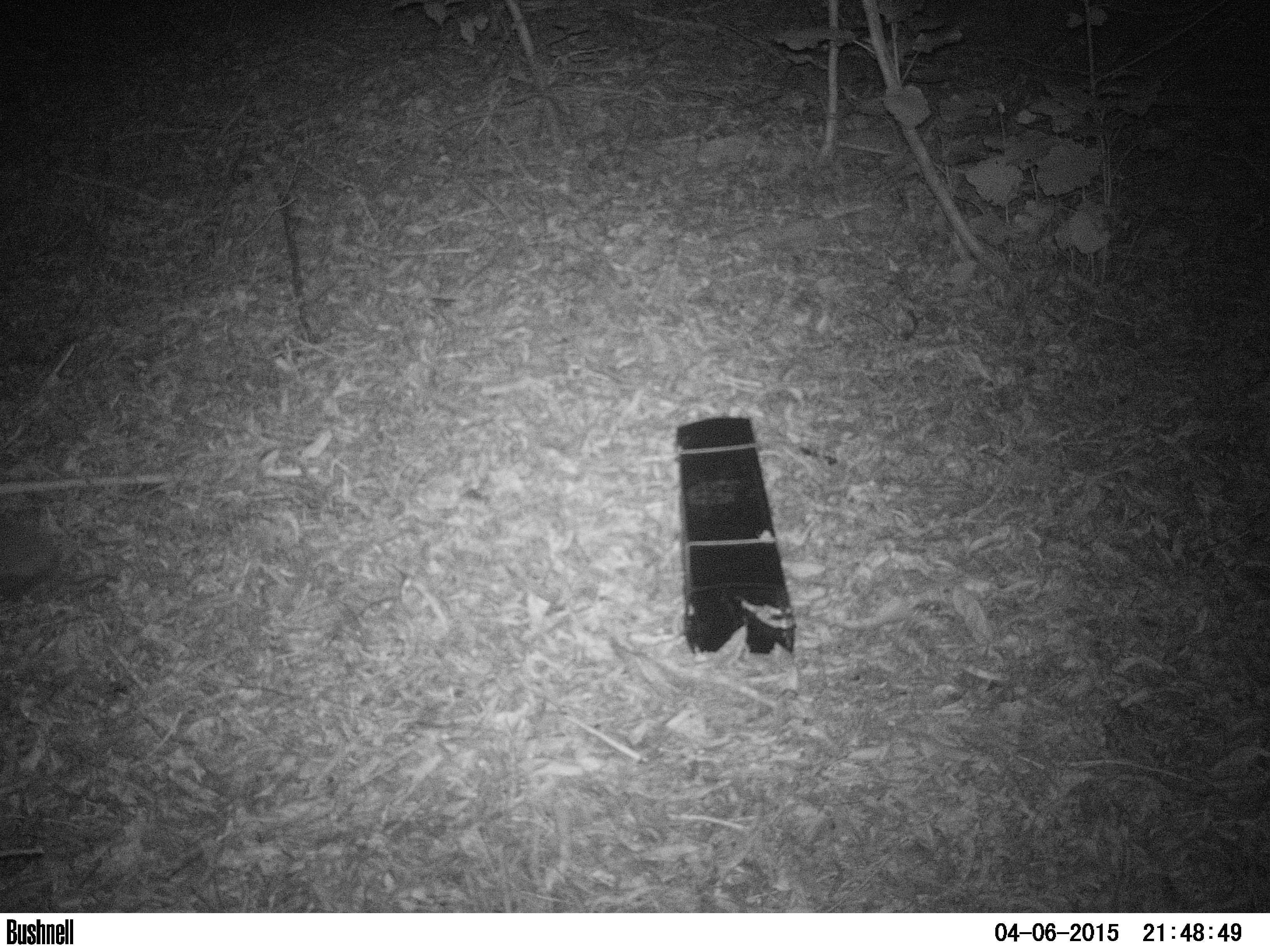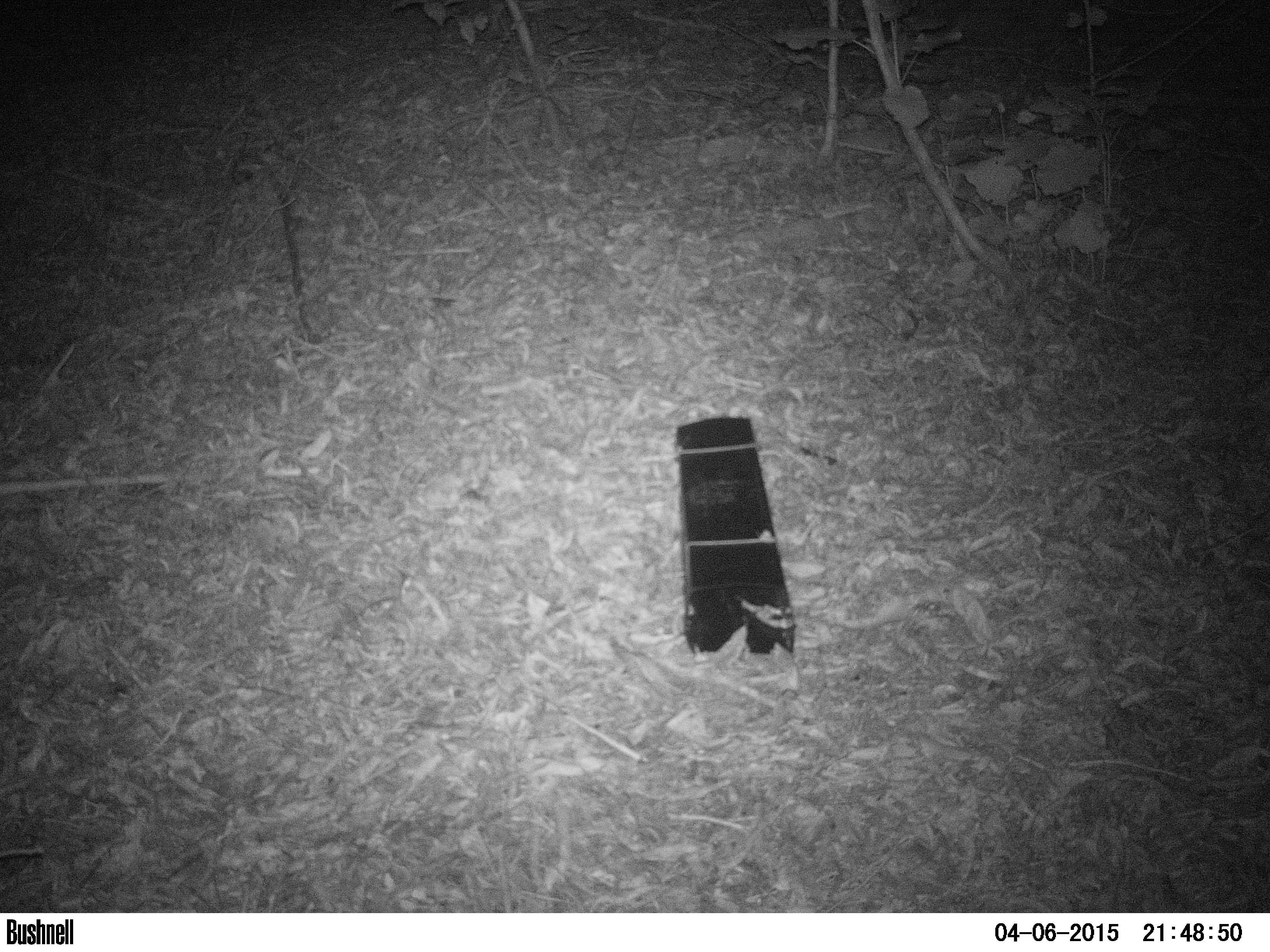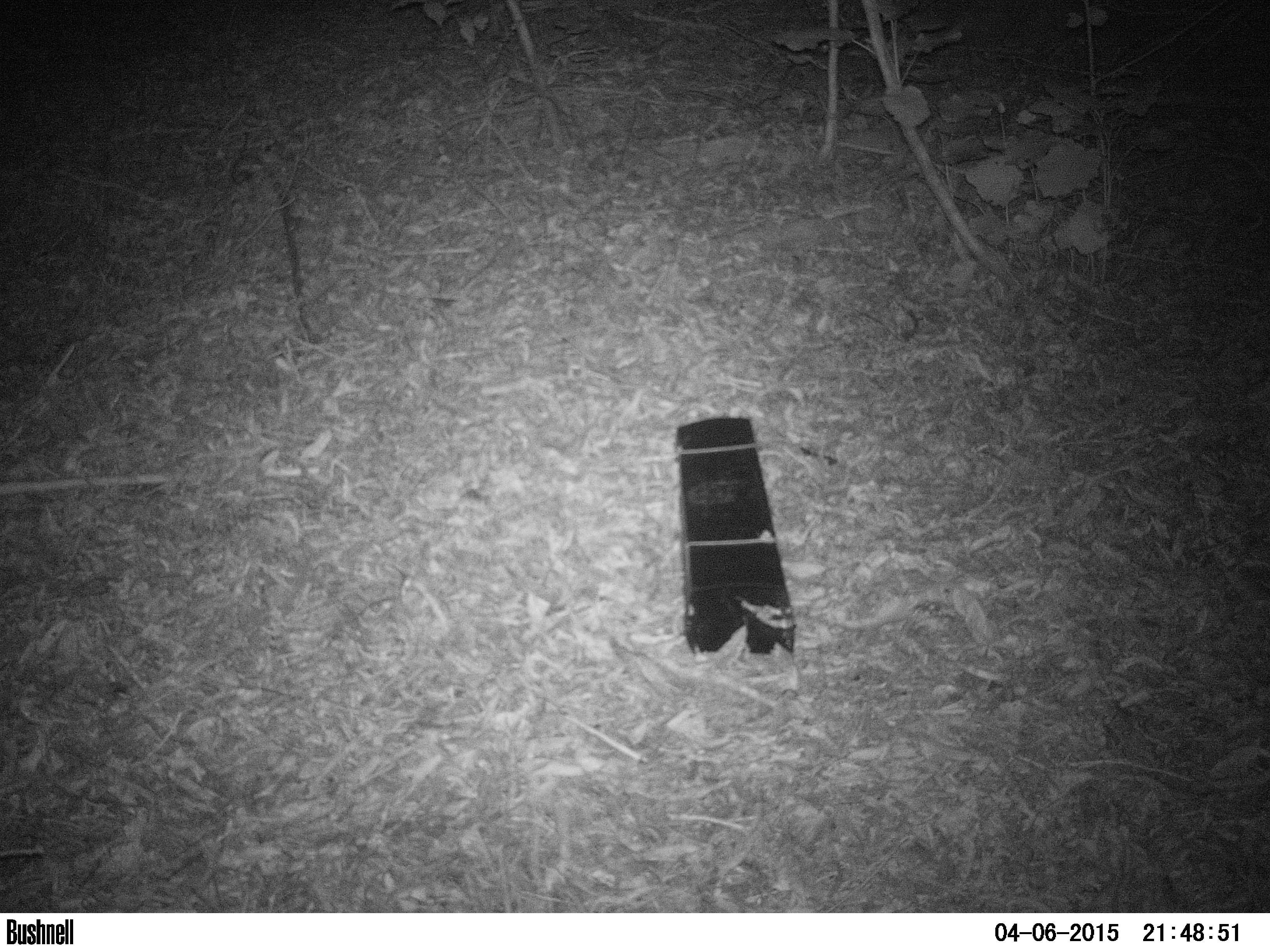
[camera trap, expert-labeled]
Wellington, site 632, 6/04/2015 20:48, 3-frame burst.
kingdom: Animalia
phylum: Chordata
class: Mammalia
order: Eulipotyphla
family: Erinaceidae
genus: Erinaceus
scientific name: Erinaceus europaeus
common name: hedgehog